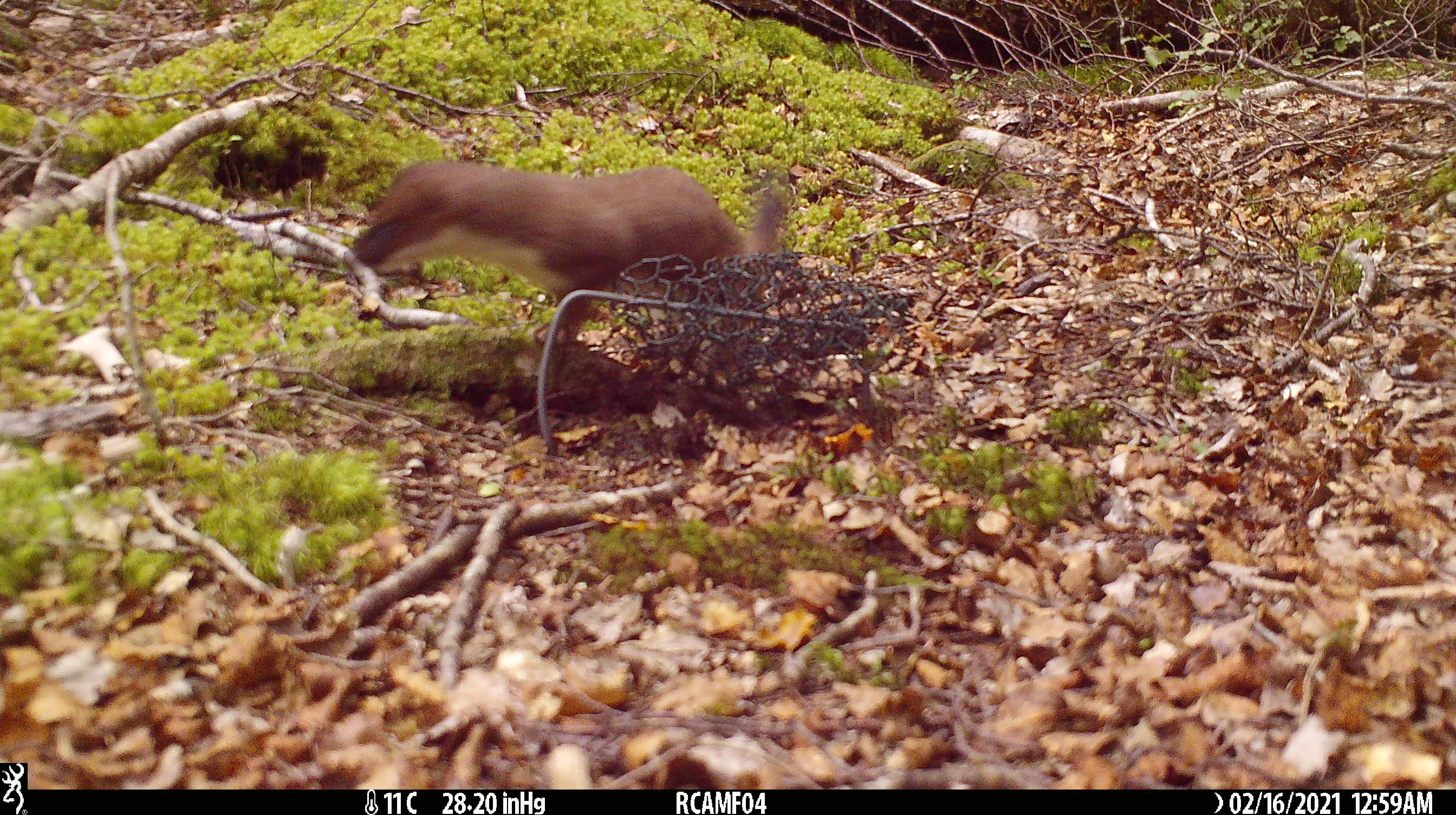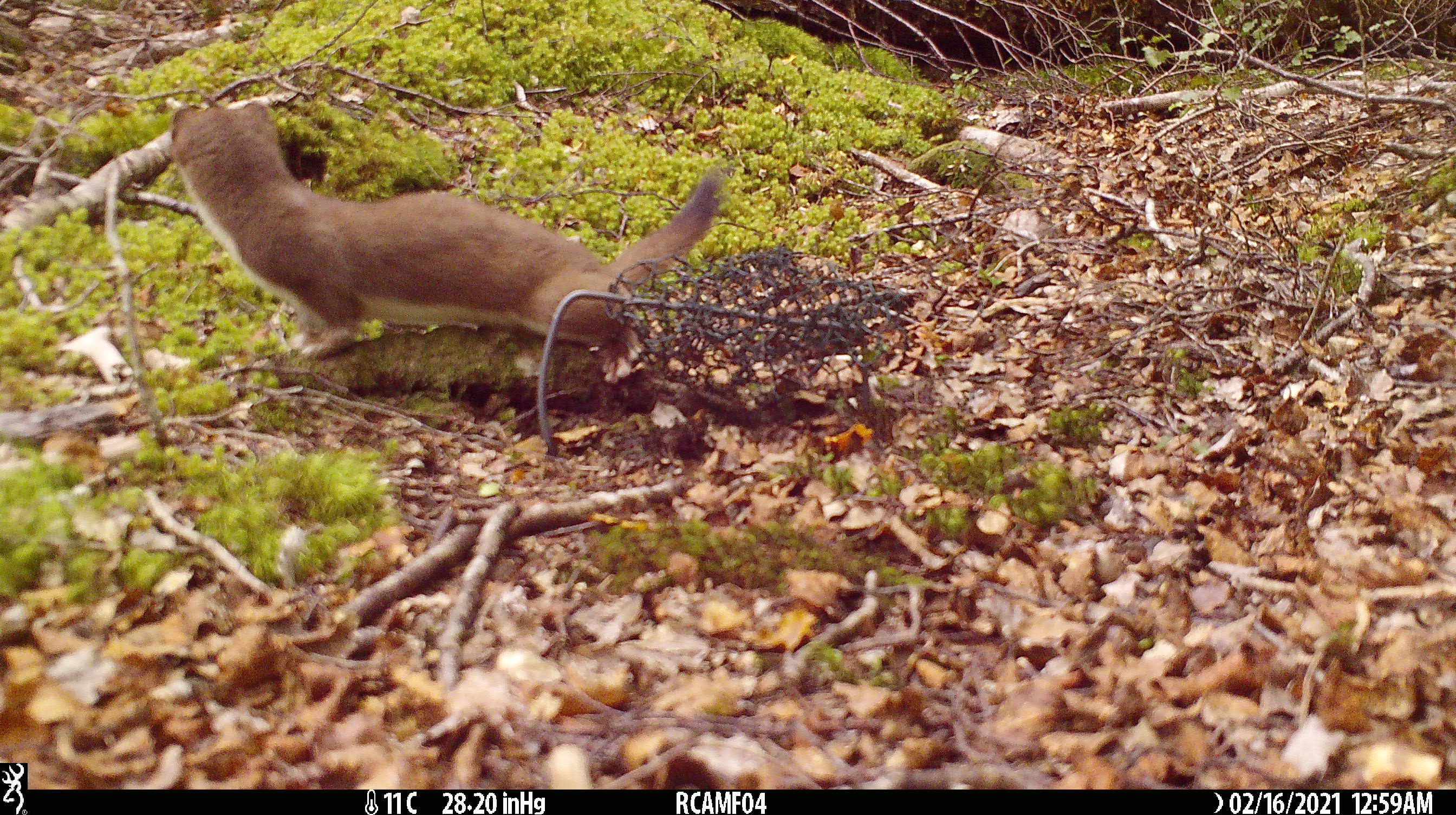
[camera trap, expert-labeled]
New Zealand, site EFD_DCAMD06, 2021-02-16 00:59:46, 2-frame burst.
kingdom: Animalia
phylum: Chordata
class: Mammalia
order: Carnivora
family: Mustelidae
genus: Mustela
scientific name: Mustela erminea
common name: stoat